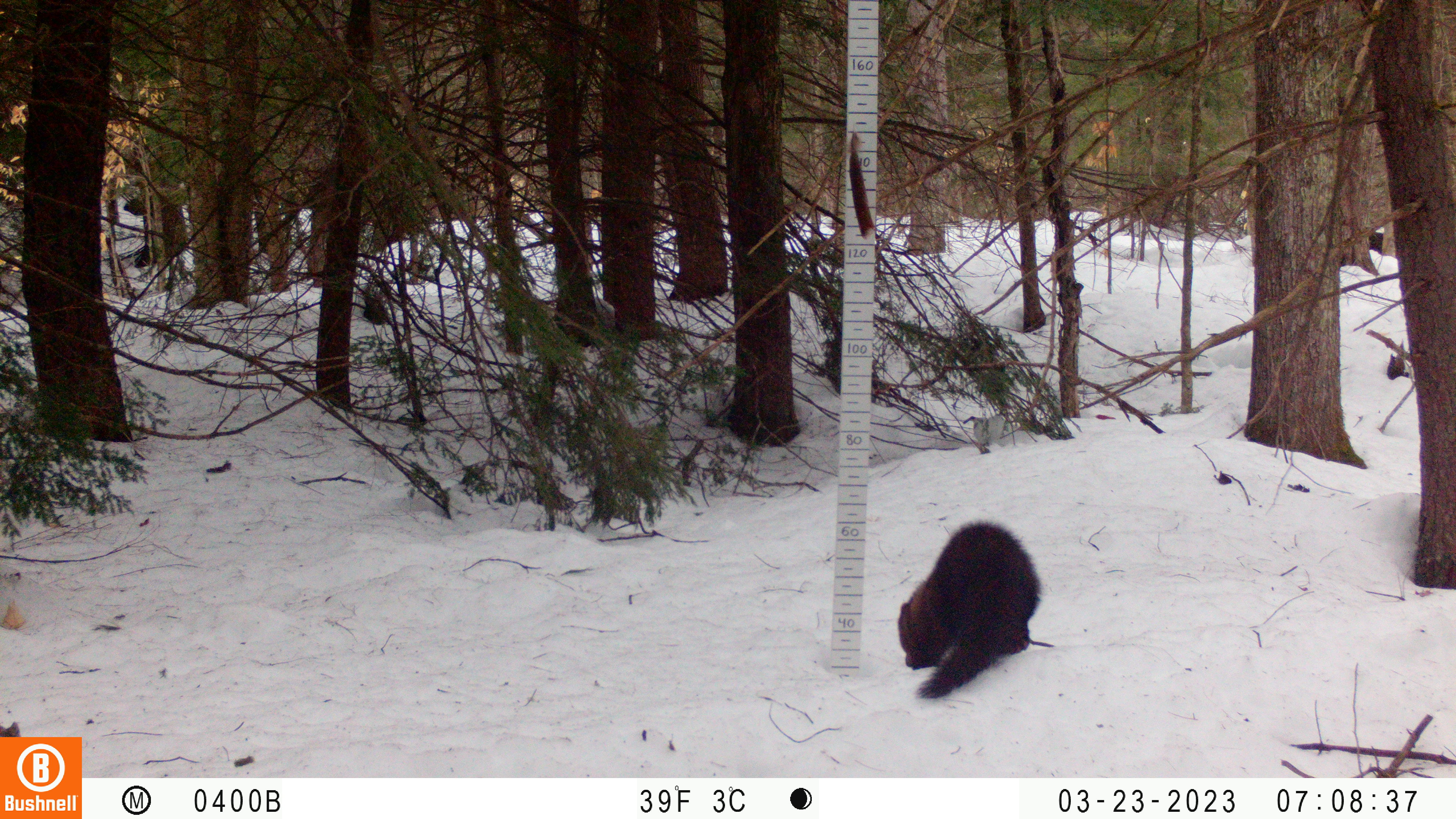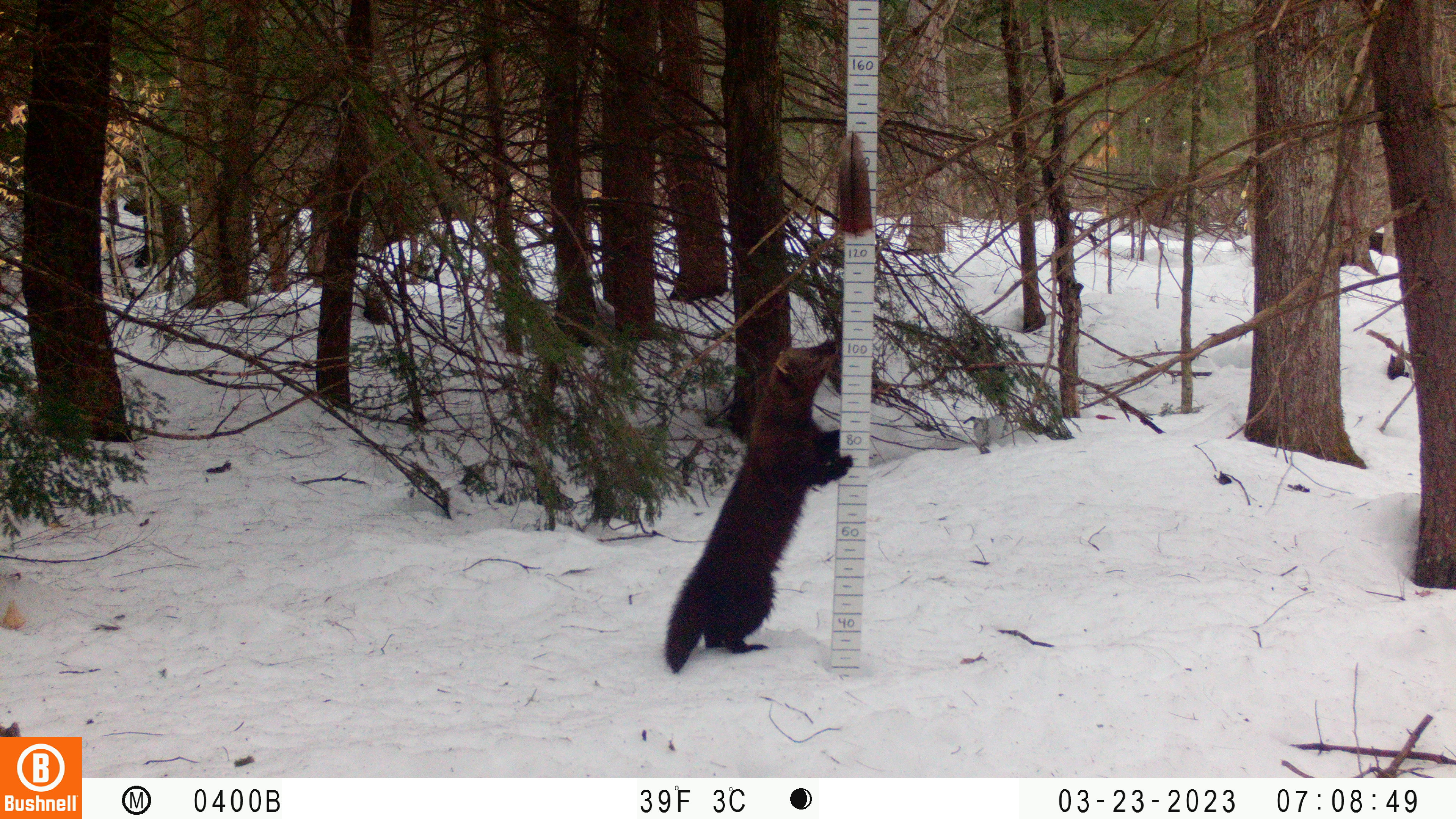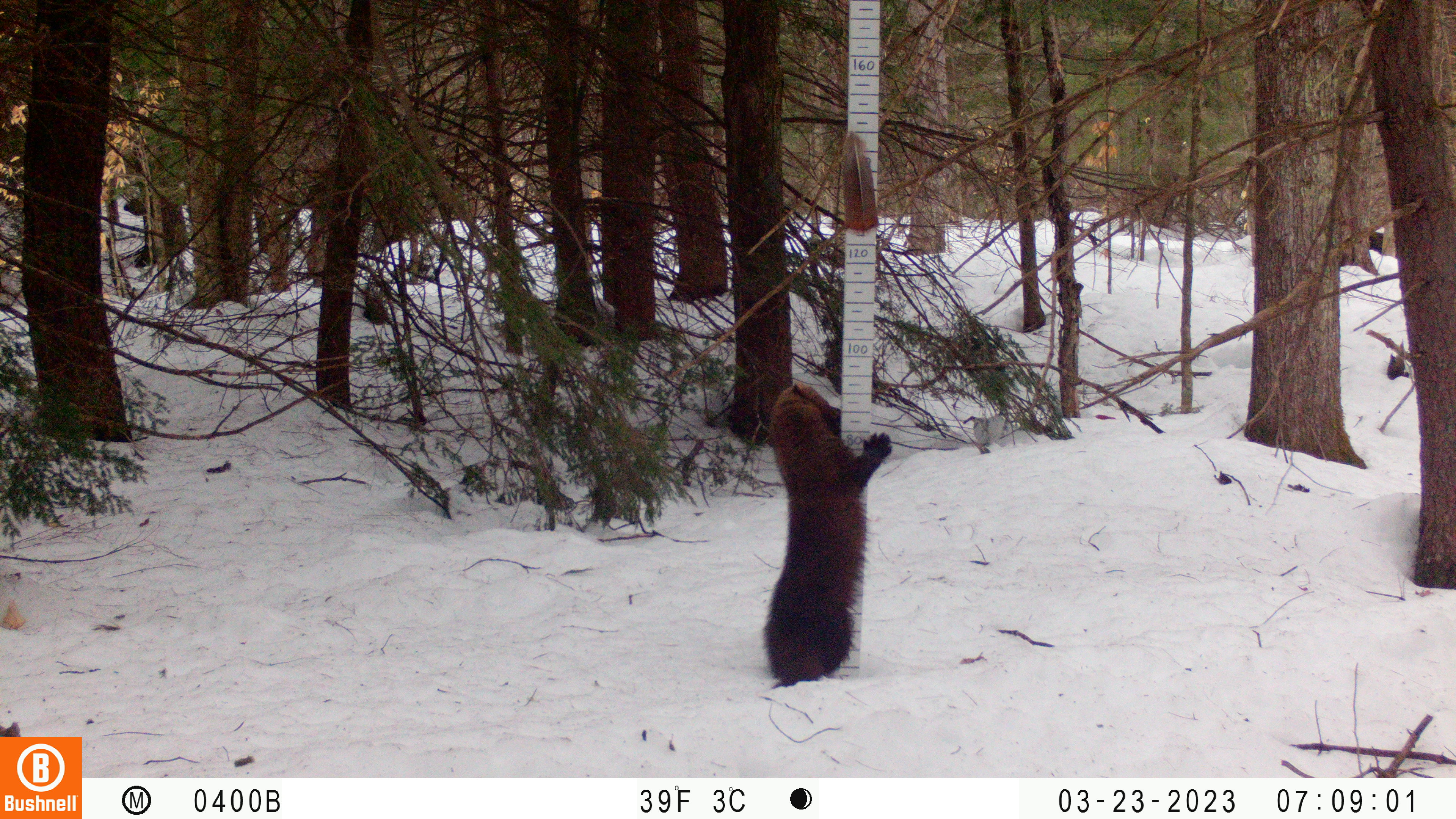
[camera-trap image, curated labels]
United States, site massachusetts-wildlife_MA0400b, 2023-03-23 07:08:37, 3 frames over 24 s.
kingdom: Animalia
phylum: Chordata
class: Mammalia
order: Carnivora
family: Mustelidae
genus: Pekania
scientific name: Pekania pennanti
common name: fisher